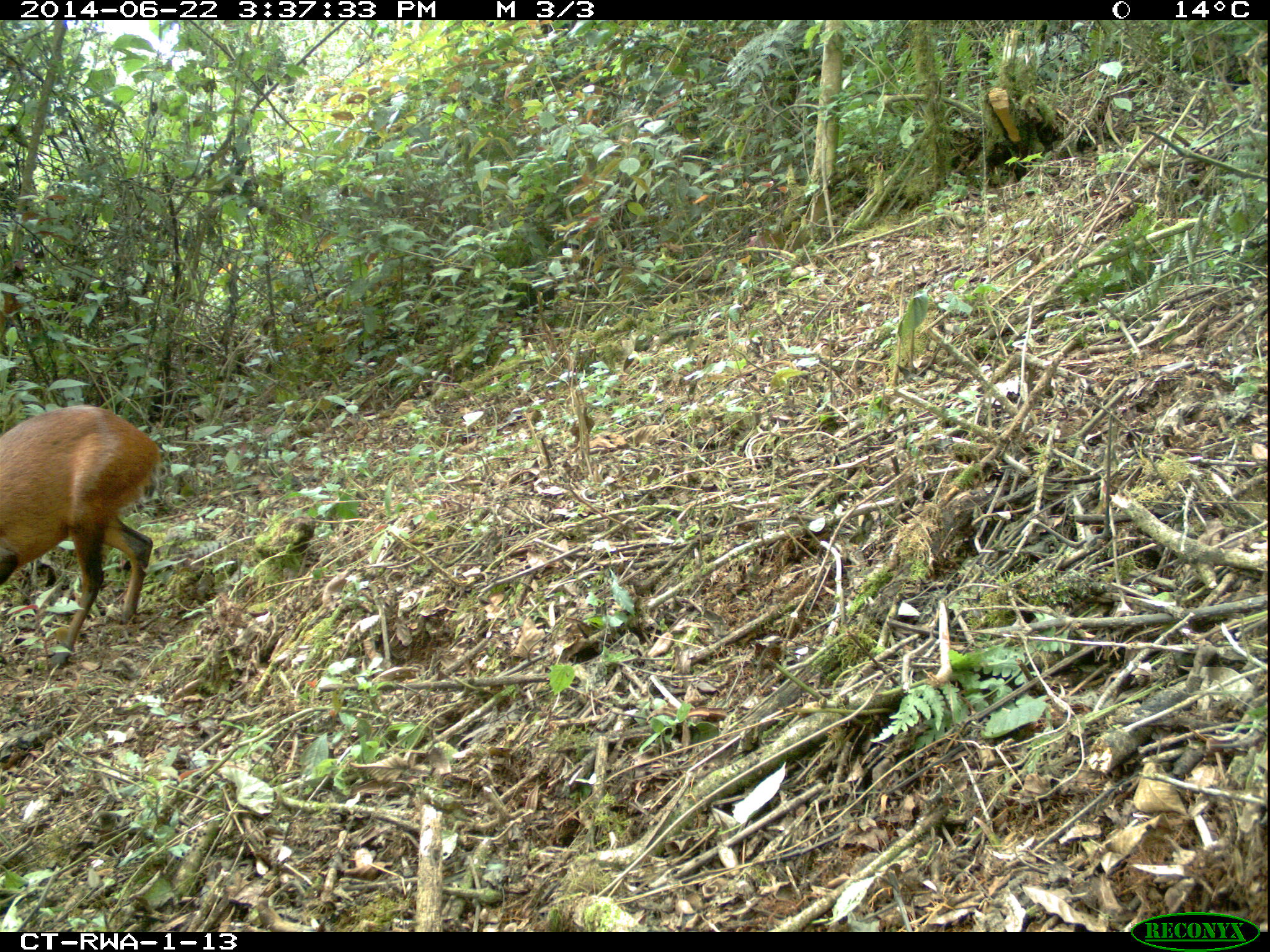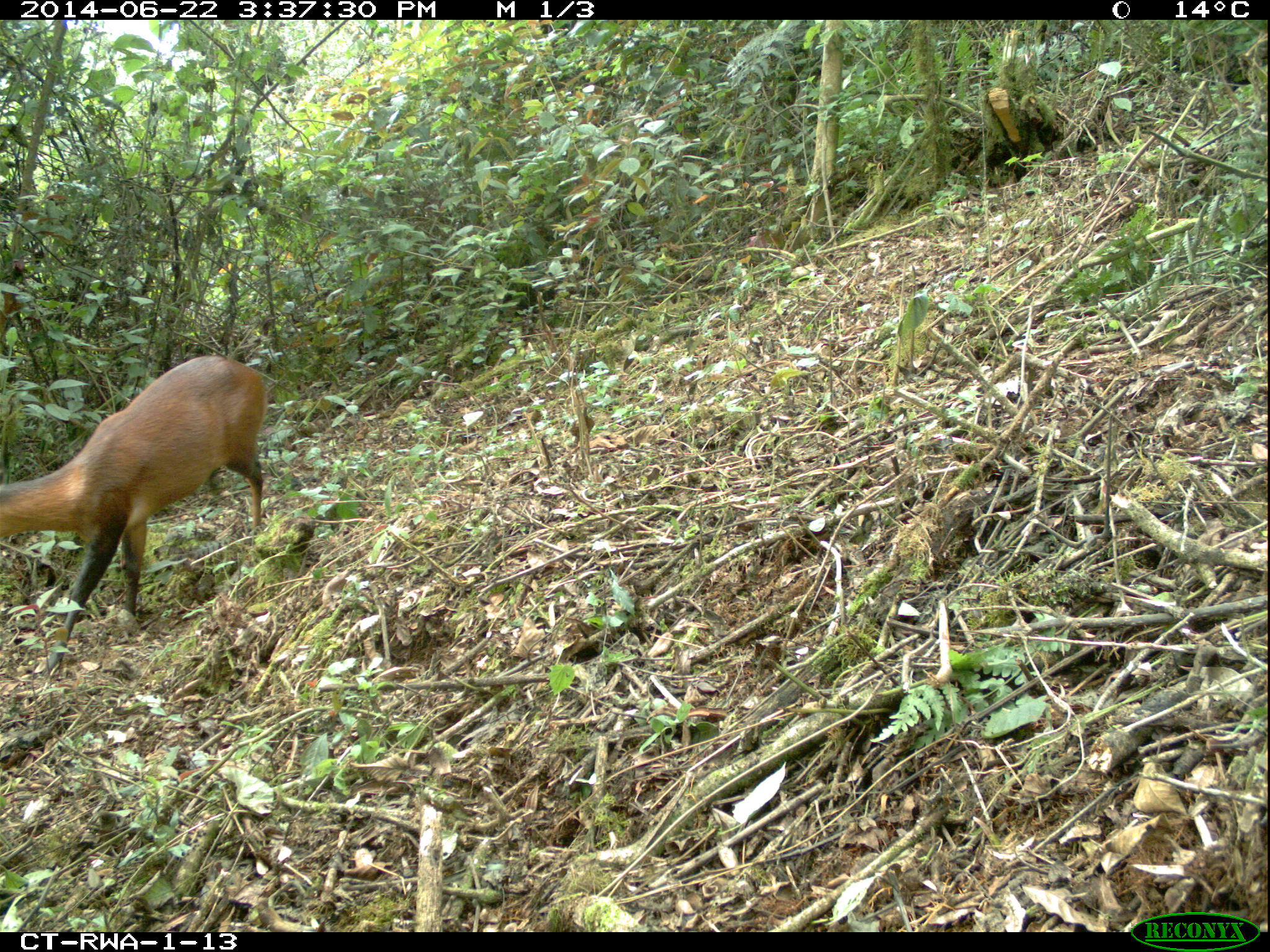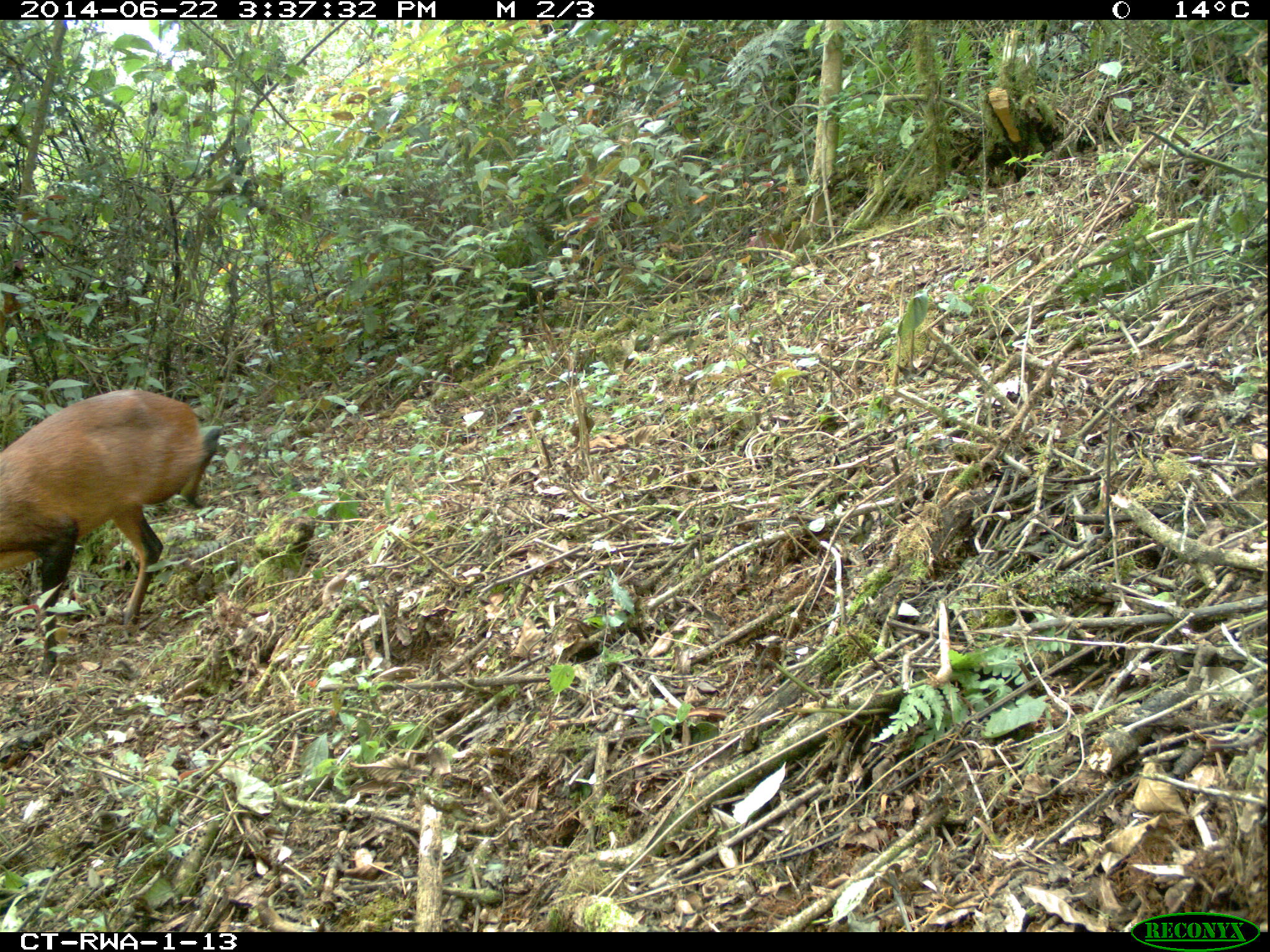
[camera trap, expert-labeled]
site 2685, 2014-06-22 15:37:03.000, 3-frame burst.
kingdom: Animalia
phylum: Chordata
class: Mammalia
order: Artiodactyla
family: Bovidae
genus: Cephalophus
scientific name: Cephalophus nigrifrons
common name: black-fronted duiker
Cephalophus nigrifrons (black-fronted duiker), count 1.